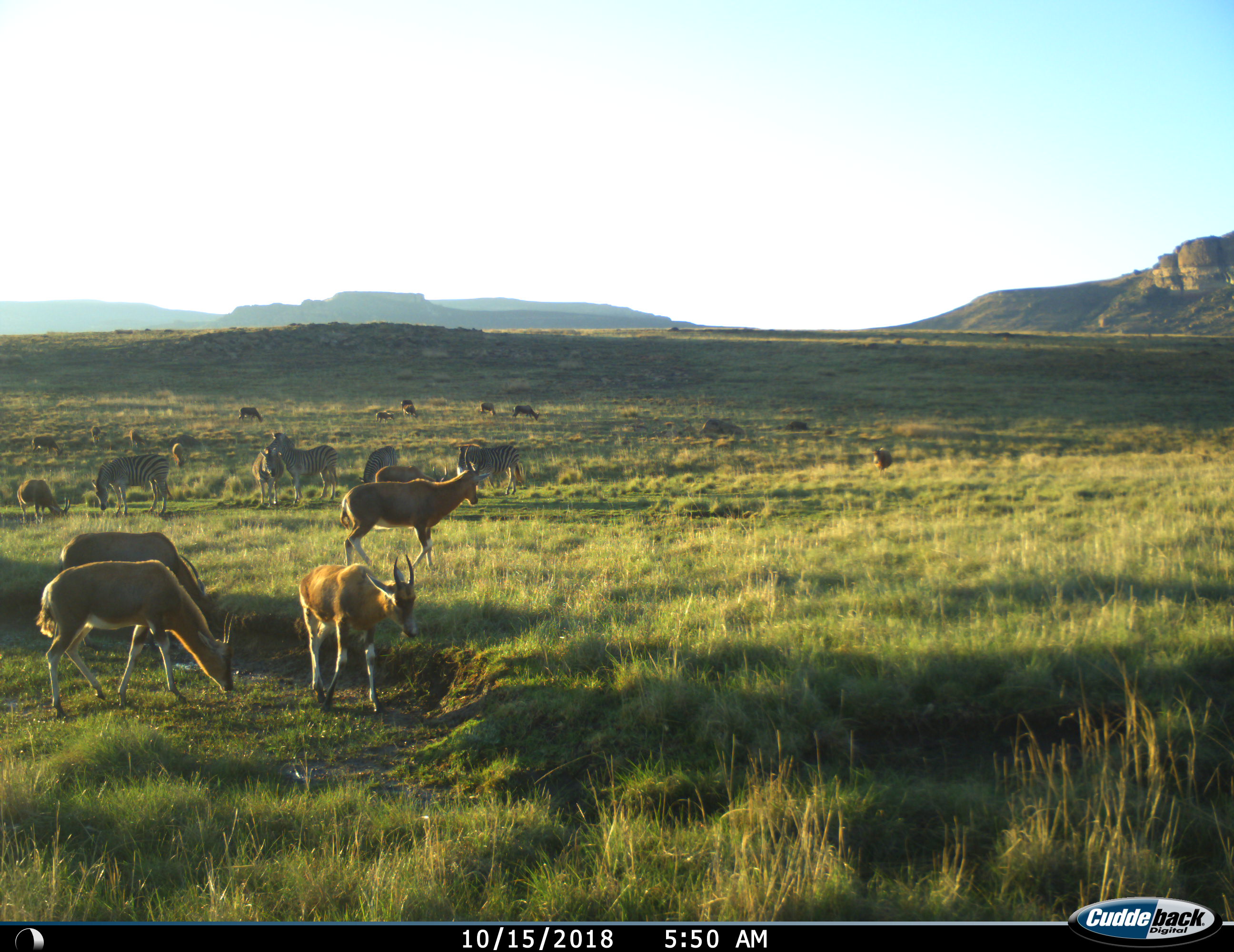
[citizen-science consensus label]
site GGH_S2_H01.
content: unidentified animal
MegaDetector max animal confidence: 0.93